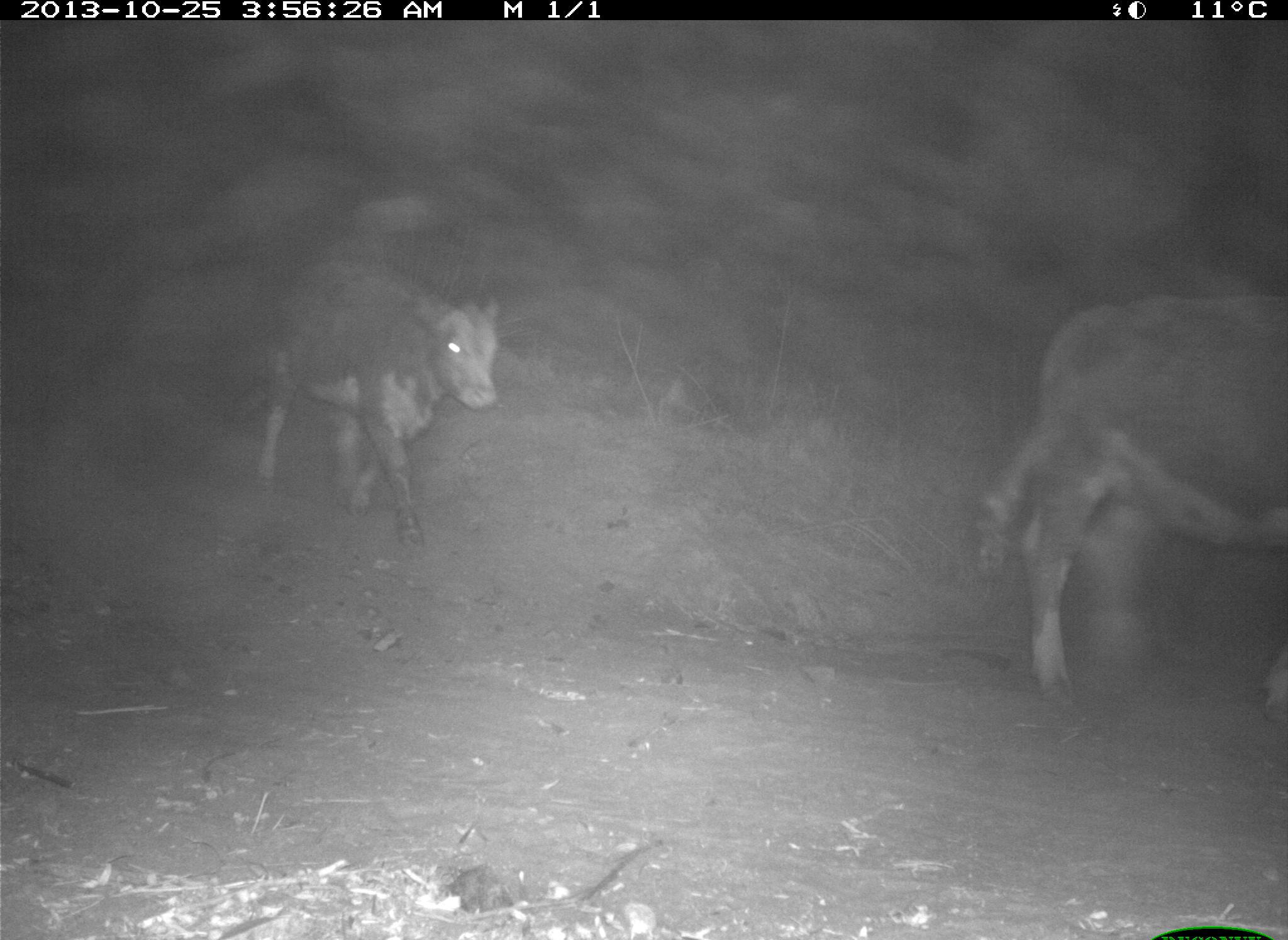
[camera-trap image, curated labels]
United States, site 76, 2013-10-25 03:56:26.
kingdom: Animalia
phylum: Chordata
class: Mammalia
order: Artiodactyla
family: Bovidae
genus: Bos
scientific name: Bos taurus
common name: cow